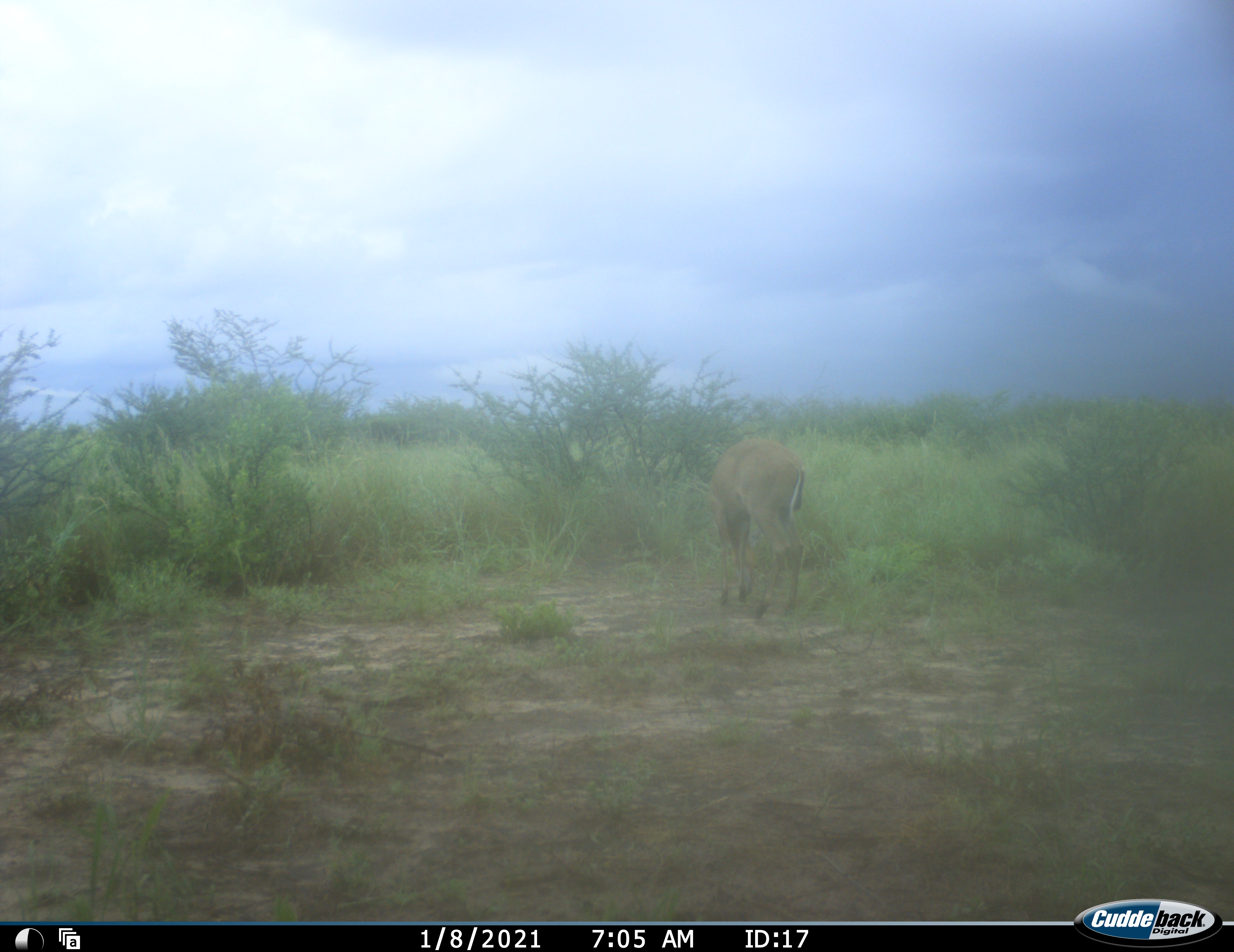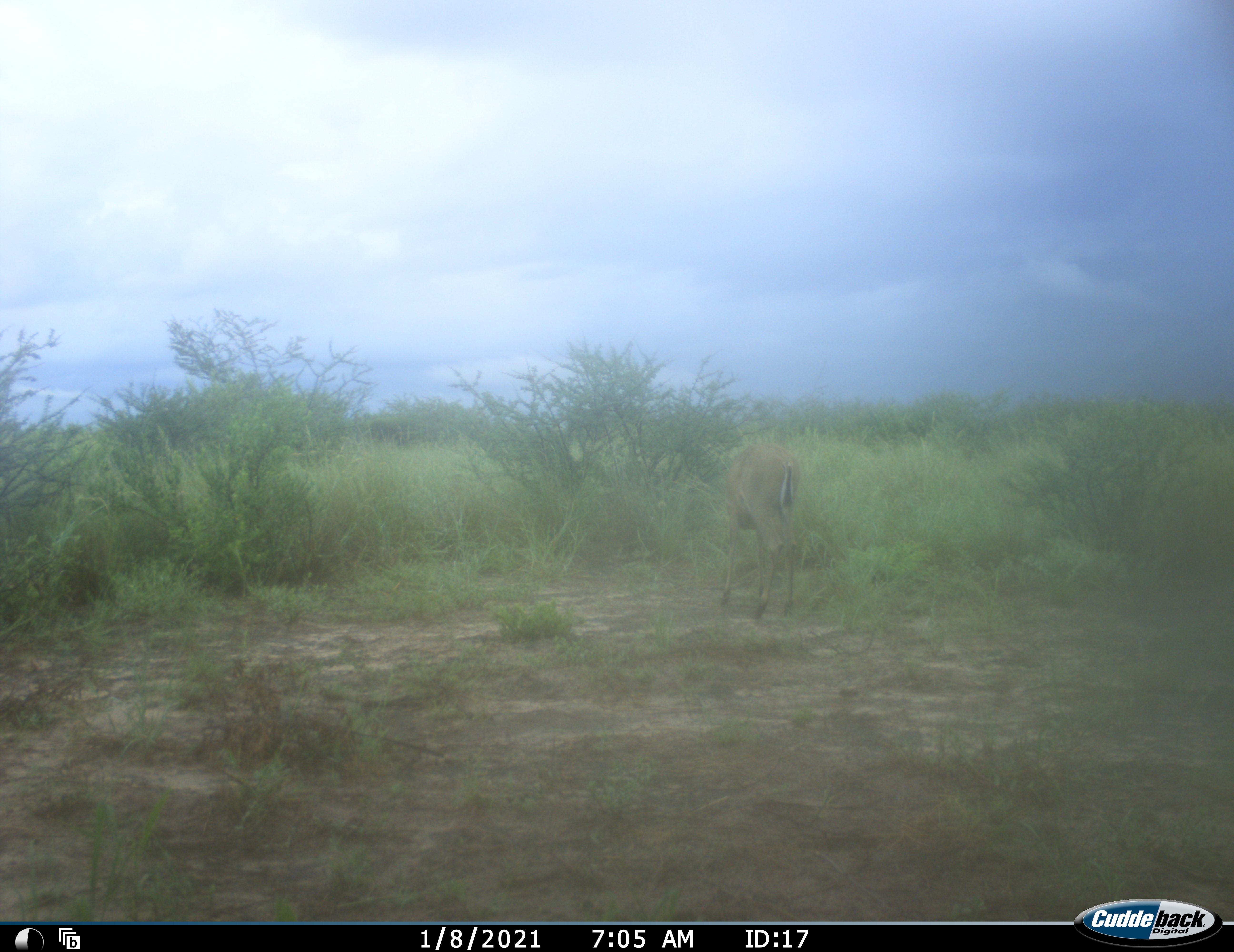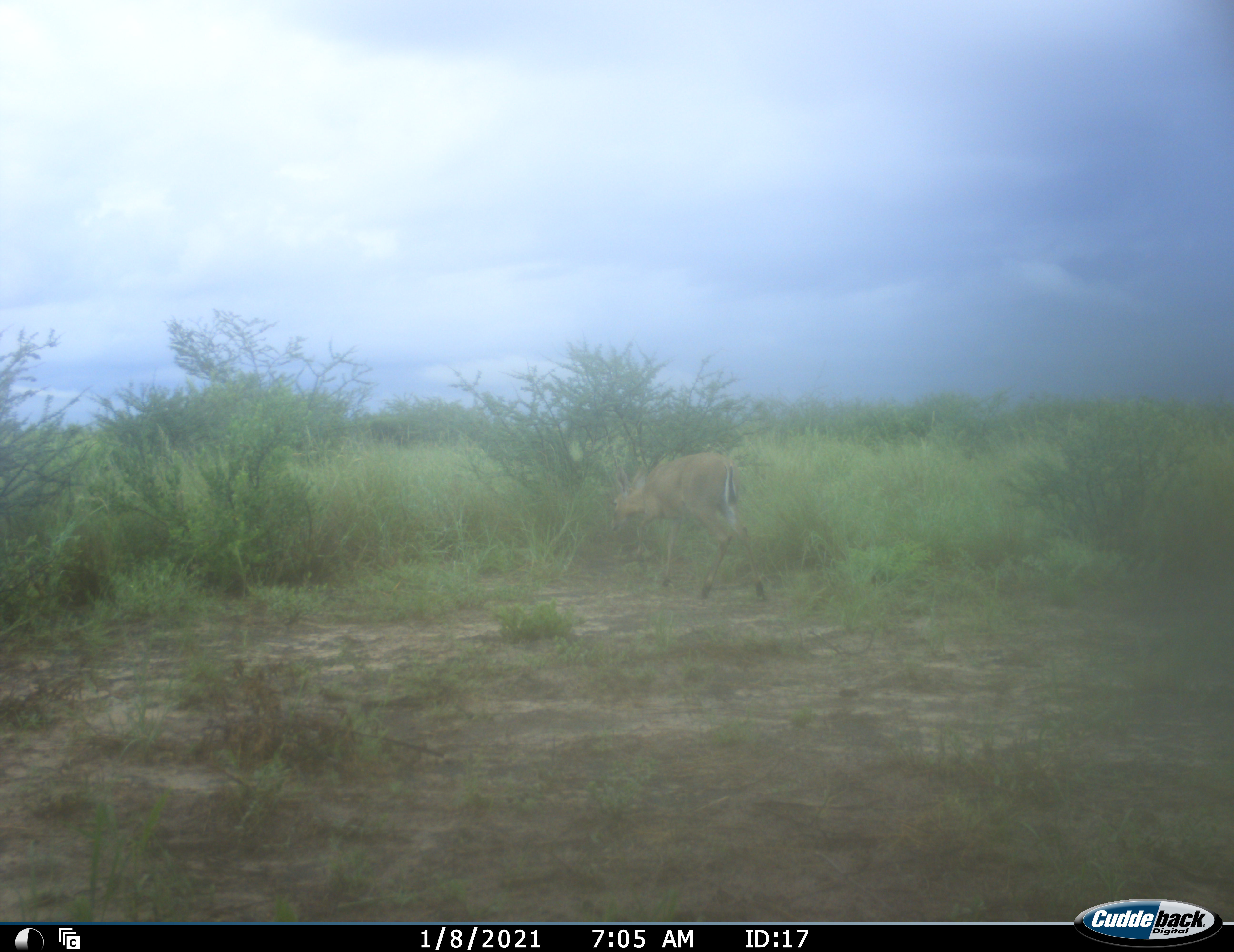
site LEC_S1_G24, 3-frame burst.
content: unidentified animal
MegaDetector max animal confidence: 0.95